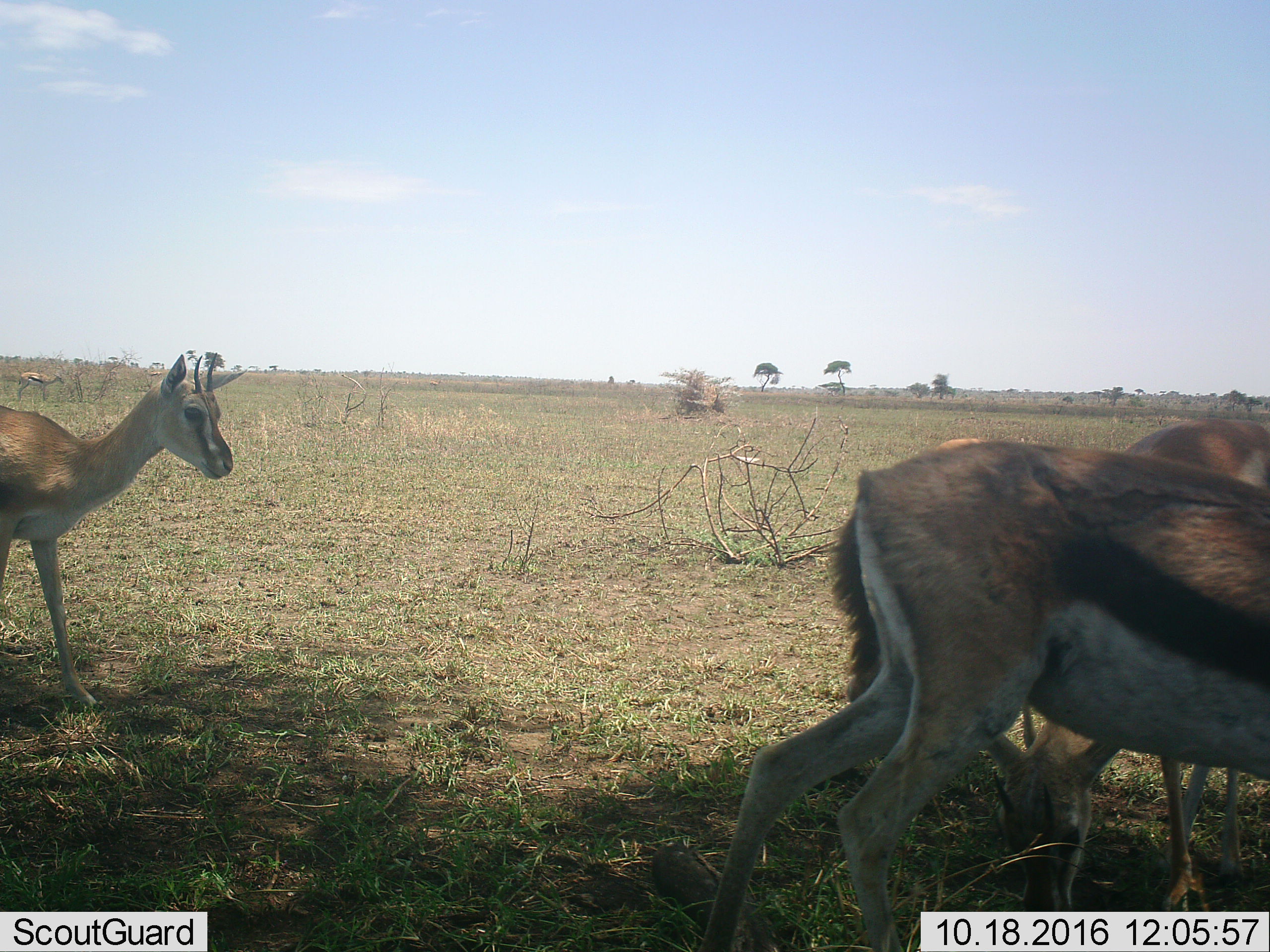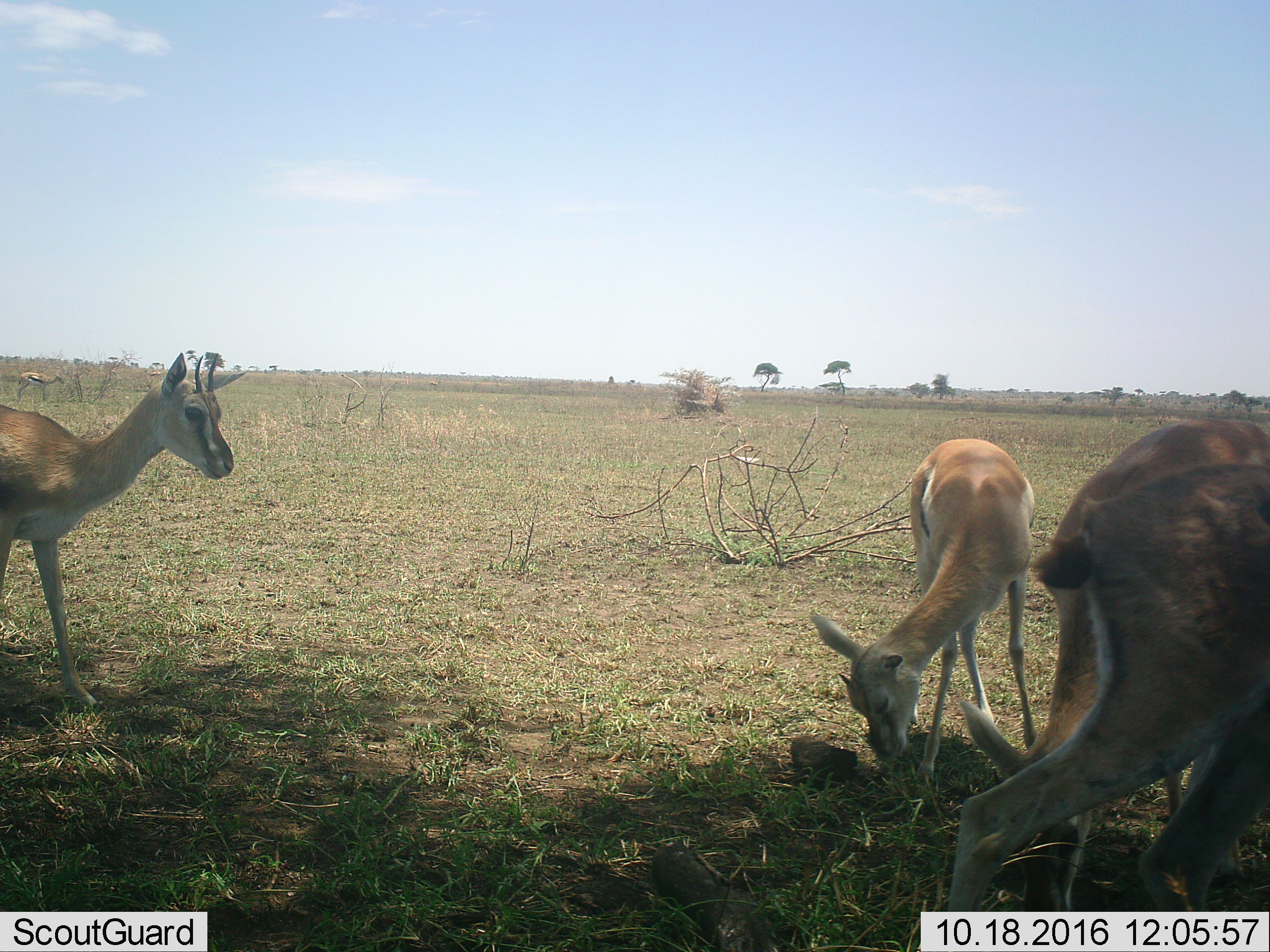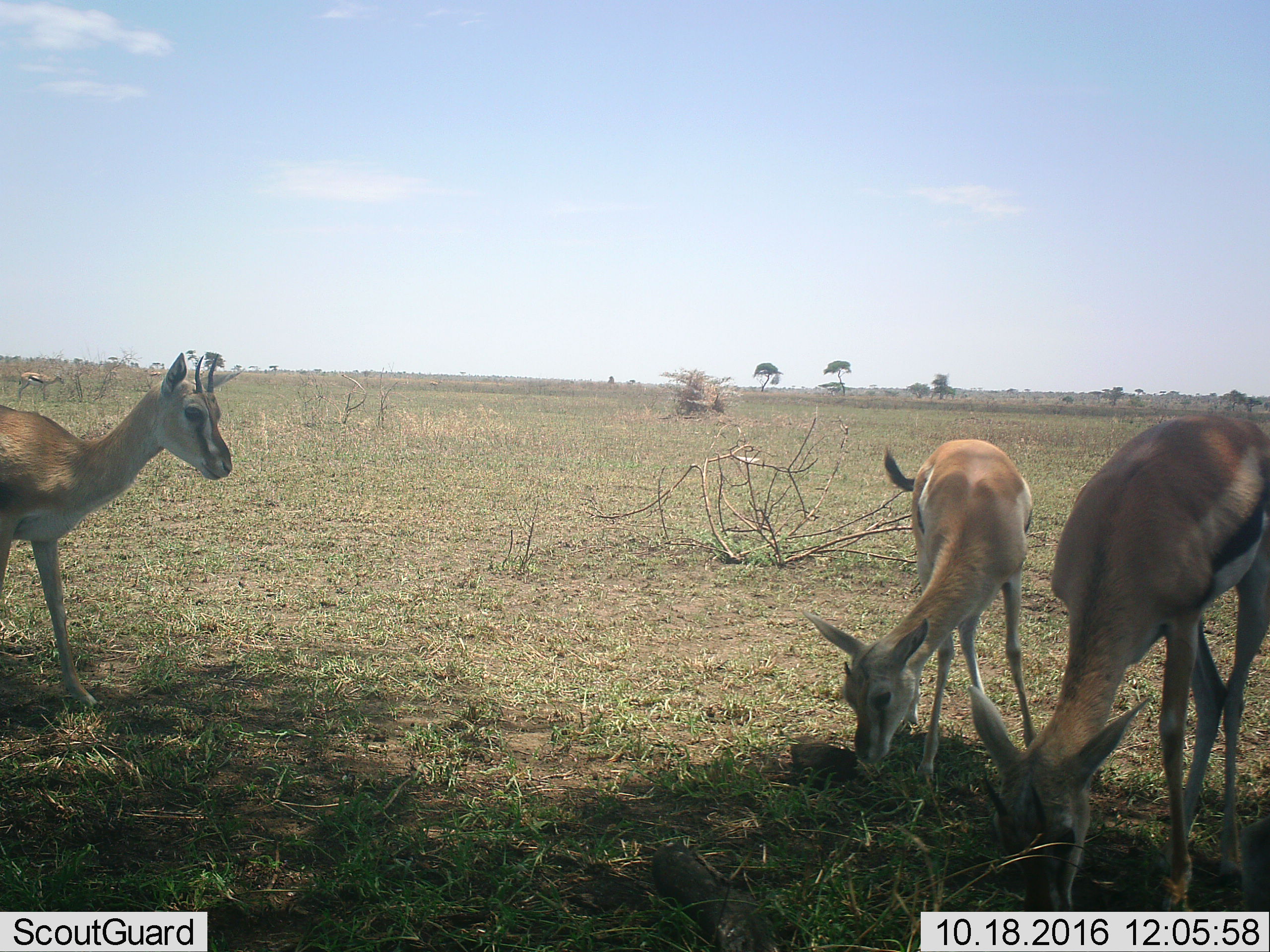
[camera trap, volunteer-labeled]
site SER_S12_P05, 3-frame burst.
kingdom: Animalia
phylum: Chordata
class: Mammalia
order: Artiodactyla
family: Bovidae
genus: Eudorcas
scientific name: Eudorcas thomsonii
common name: thomson's gazelle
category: gazellethomsons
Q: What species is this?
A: Gazellethomsons (thomson's gazelle) (Eudorcas thomsonii).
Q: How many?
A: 4.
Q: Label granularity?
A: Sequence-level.